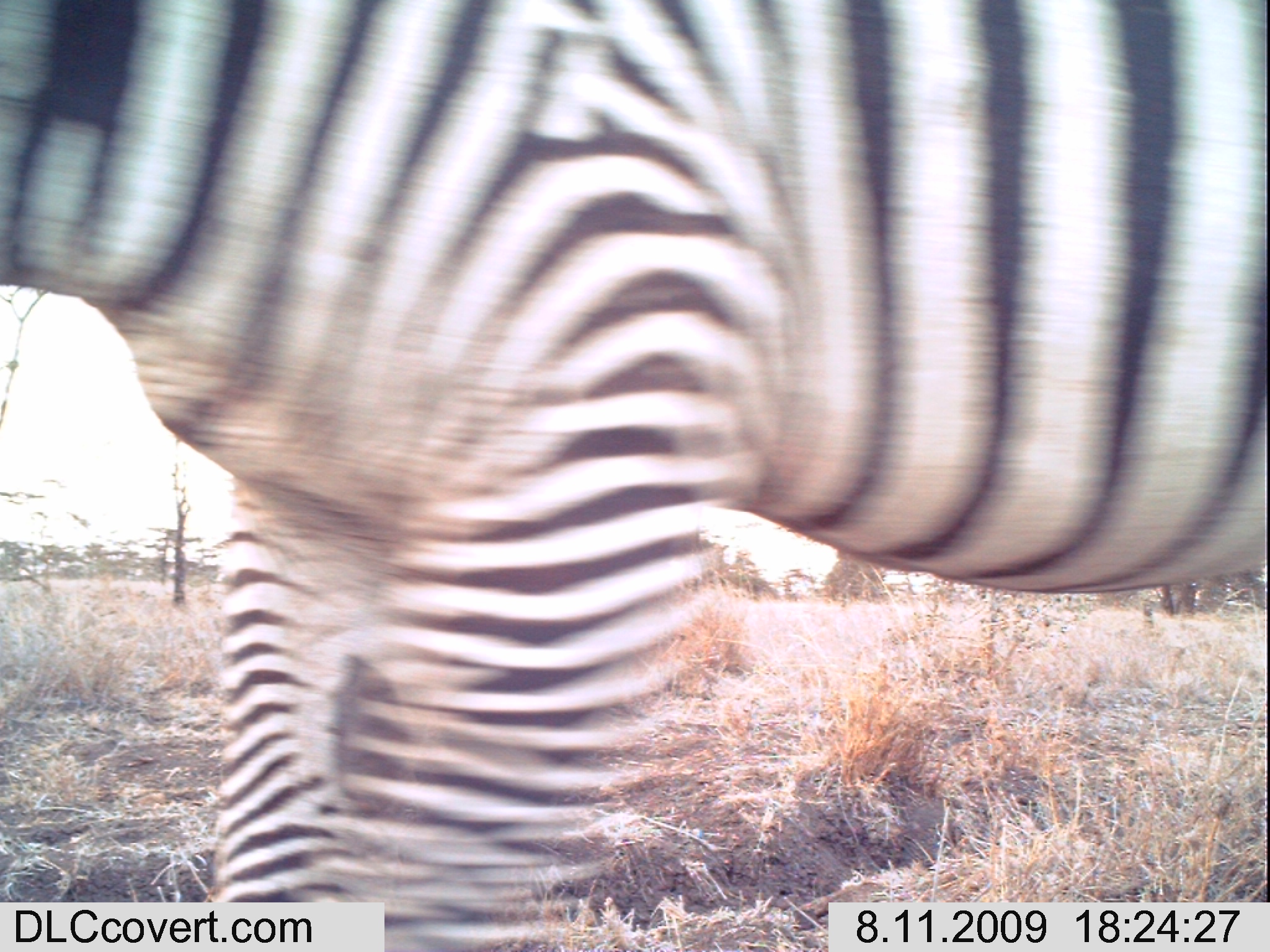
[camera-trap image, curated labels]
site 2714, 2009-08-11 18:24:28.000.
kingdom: Animalia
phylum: Chordata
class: Mammalia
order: Perissodactyla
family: Equidae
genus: Equus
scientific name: Equus quagga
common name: plains zebra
Equus quagga (plains zebra), count 1.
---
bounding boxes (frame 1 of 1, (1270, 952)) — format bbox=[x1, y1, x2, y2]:
equus quagga: bbox=[0, 0, 1268, 952]